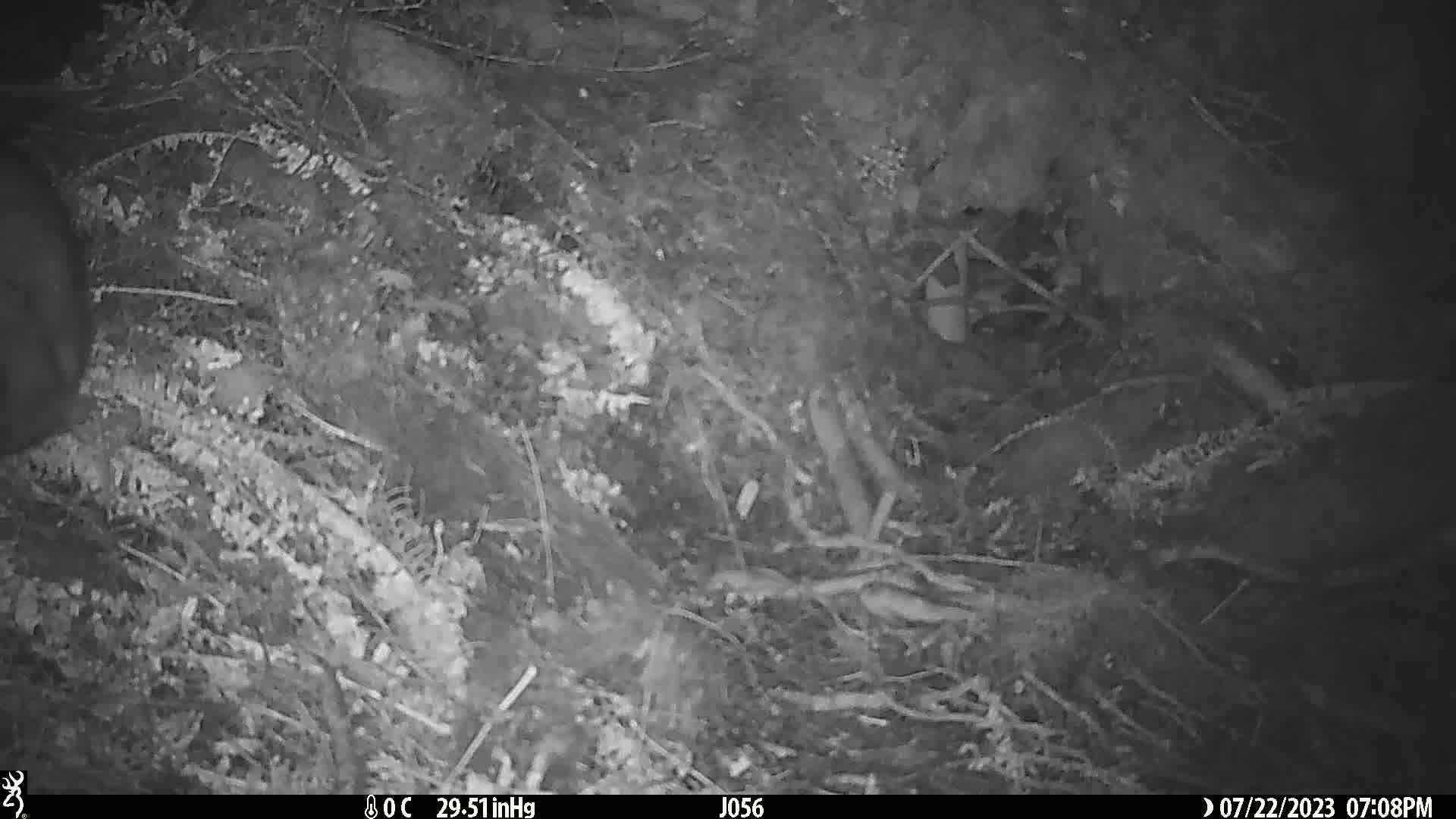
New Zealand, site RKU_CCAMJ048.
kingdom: Animalia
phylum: Chordata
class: Mammalia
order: Diprotodontia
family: Phalangeridae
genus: Trichosurus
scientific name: Trichosurus vulpecula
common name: common brushtail possum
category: possum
Possum (common brushtail possum) (Trichosurus vulpecula).